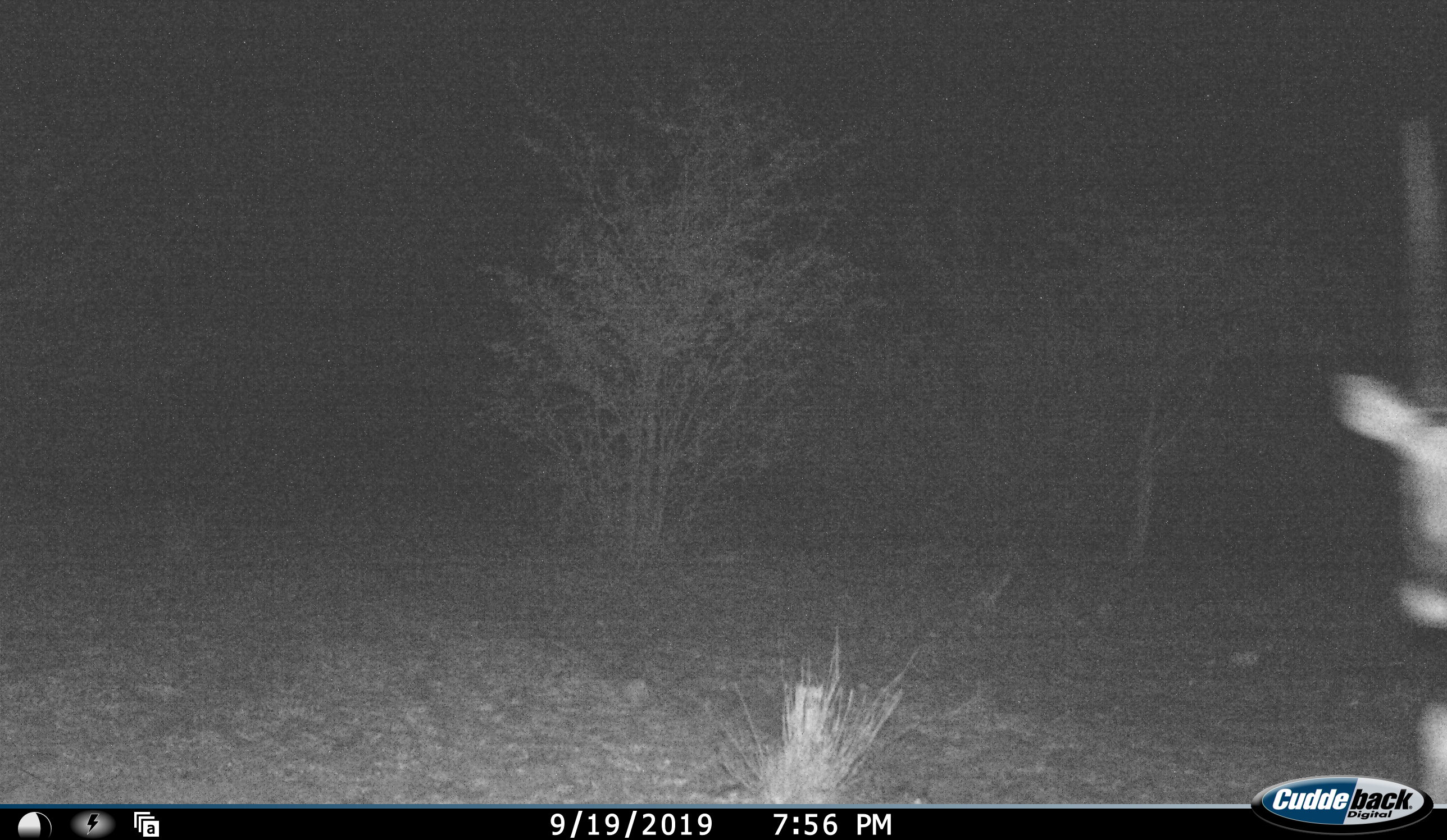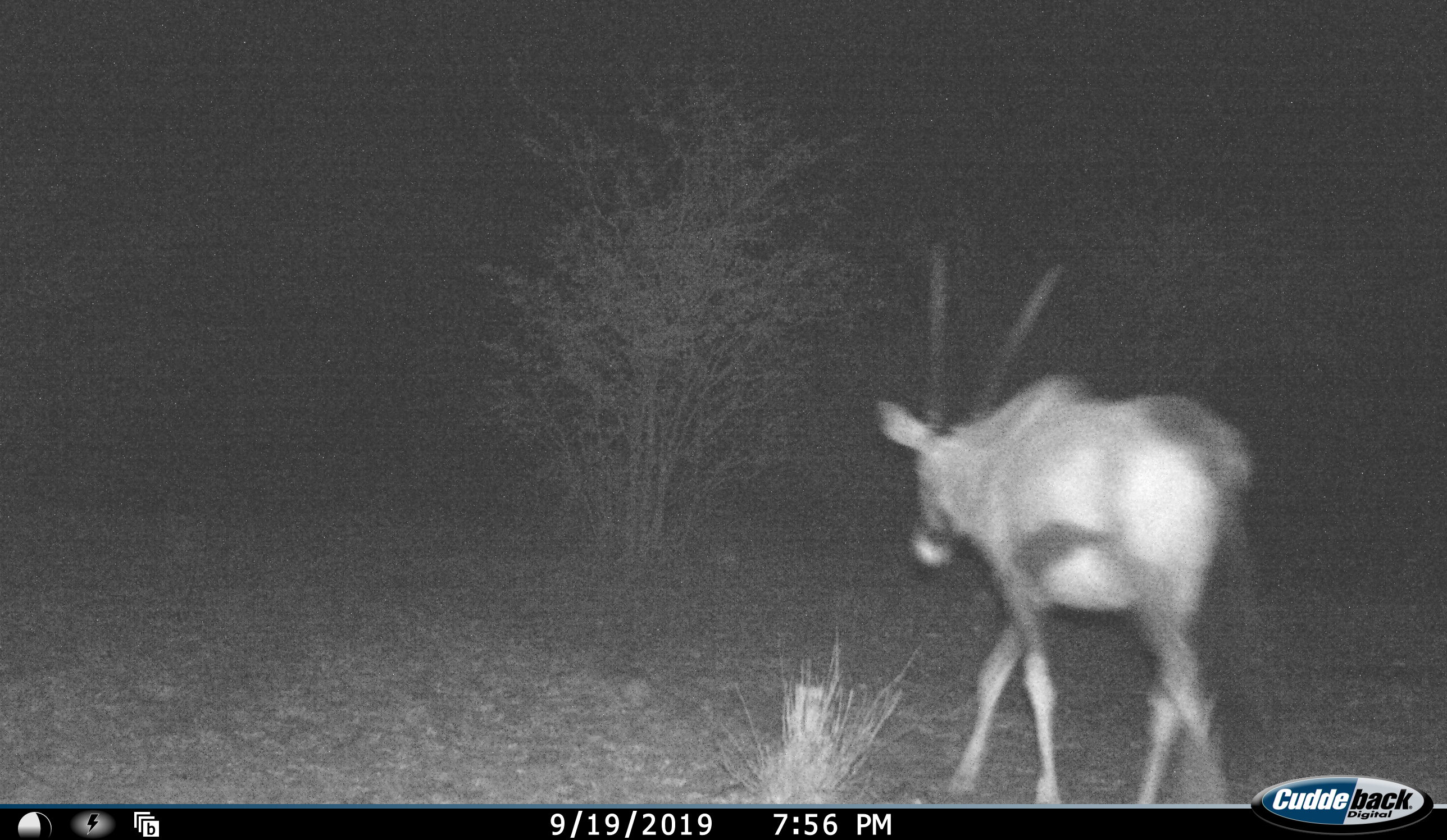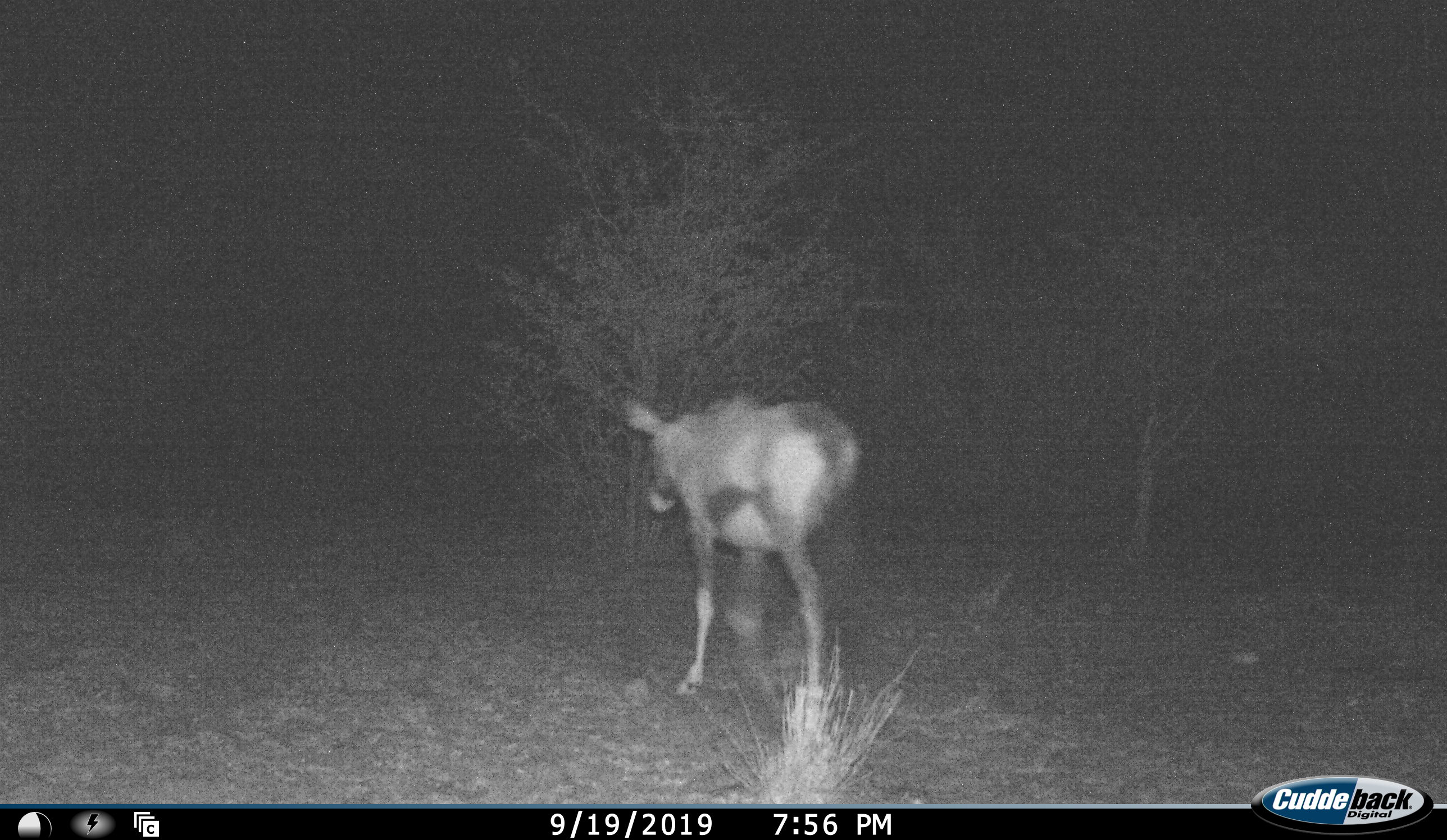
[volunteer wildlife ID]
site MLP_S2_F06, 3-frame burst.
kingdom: Animalia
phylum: Chordata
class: Mammalia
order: Artiodactyla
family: Bovidae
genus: Oryx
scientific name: Oryx gazella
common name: gemsbok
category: oryx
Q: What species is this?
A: Oryx (gemsbok) (Oryx gazella).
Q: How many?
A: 1.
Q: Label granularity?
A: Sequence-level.